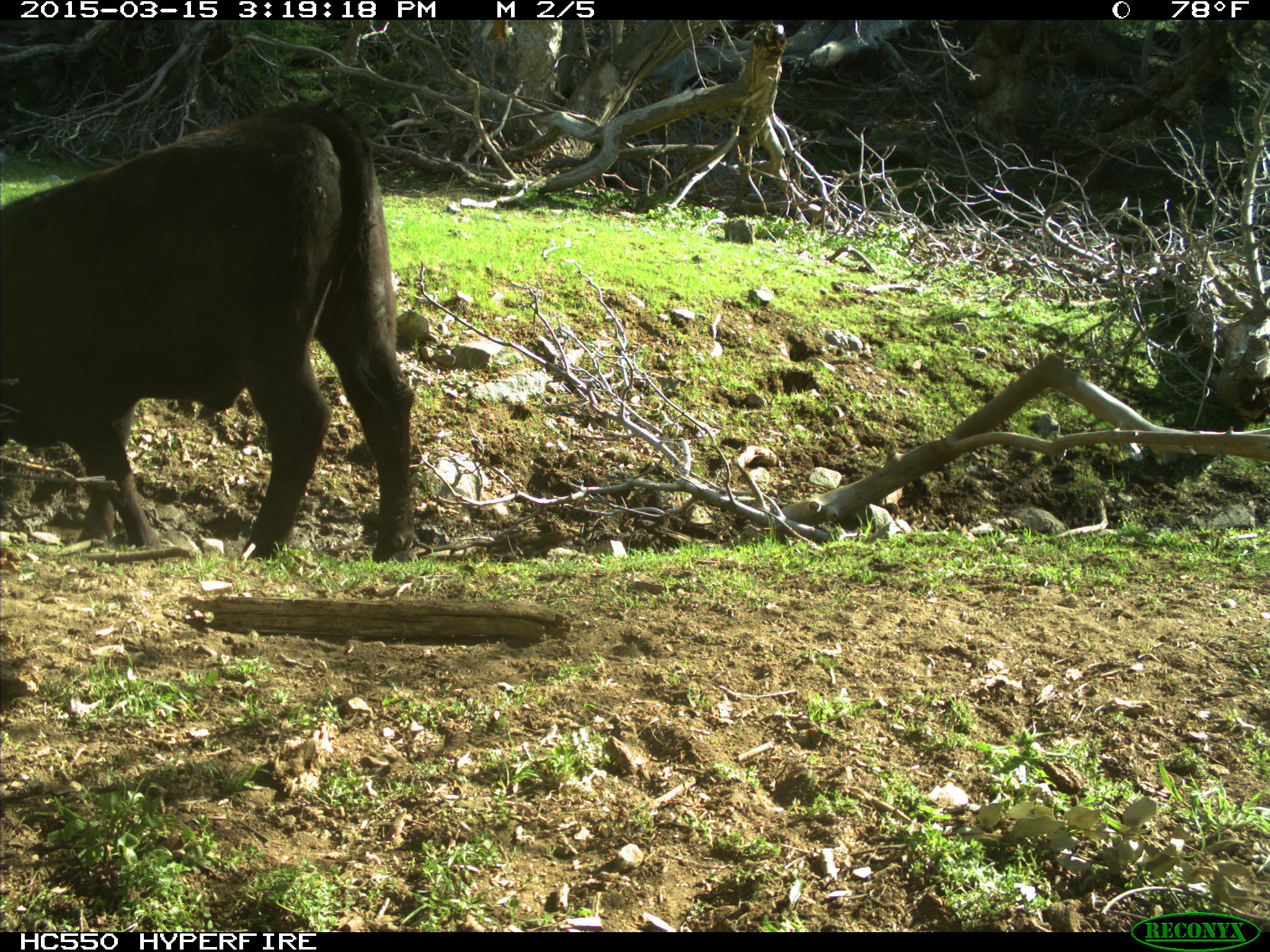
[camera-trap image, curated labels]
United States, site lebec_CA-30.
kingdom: Animalia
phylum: Chordata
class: Mammalia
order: Artiodactyla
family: Bovidae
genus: Bos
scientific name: Bos taurus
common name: domestic cow